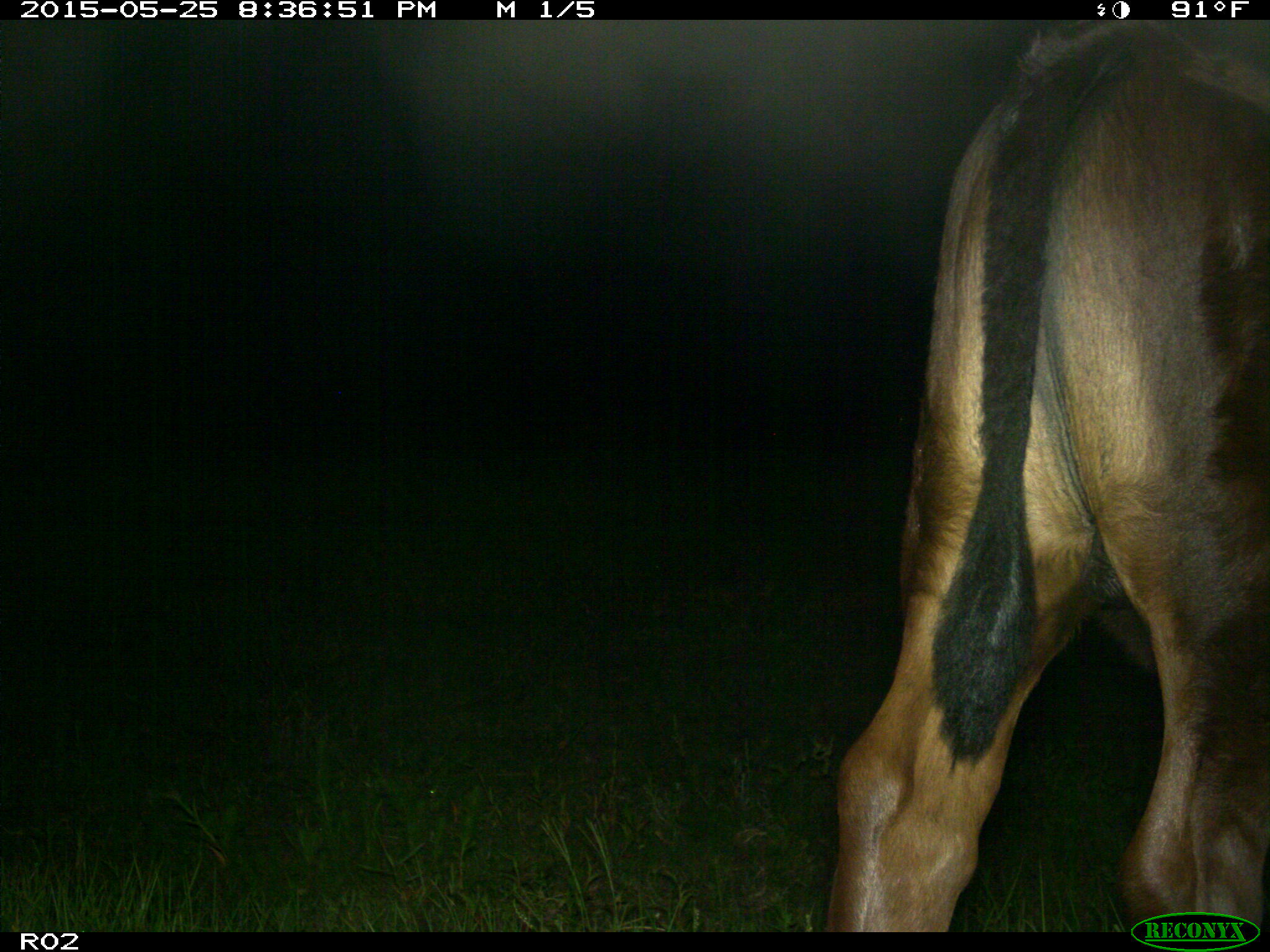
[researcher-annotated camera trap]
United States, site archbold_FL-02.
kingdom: Animalia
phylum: Chordata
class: Mammalia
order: Artiodactyla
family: Bovidae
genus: Bos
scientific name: Bos taurus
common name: domestic cow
Bos taurus (domestic cow).